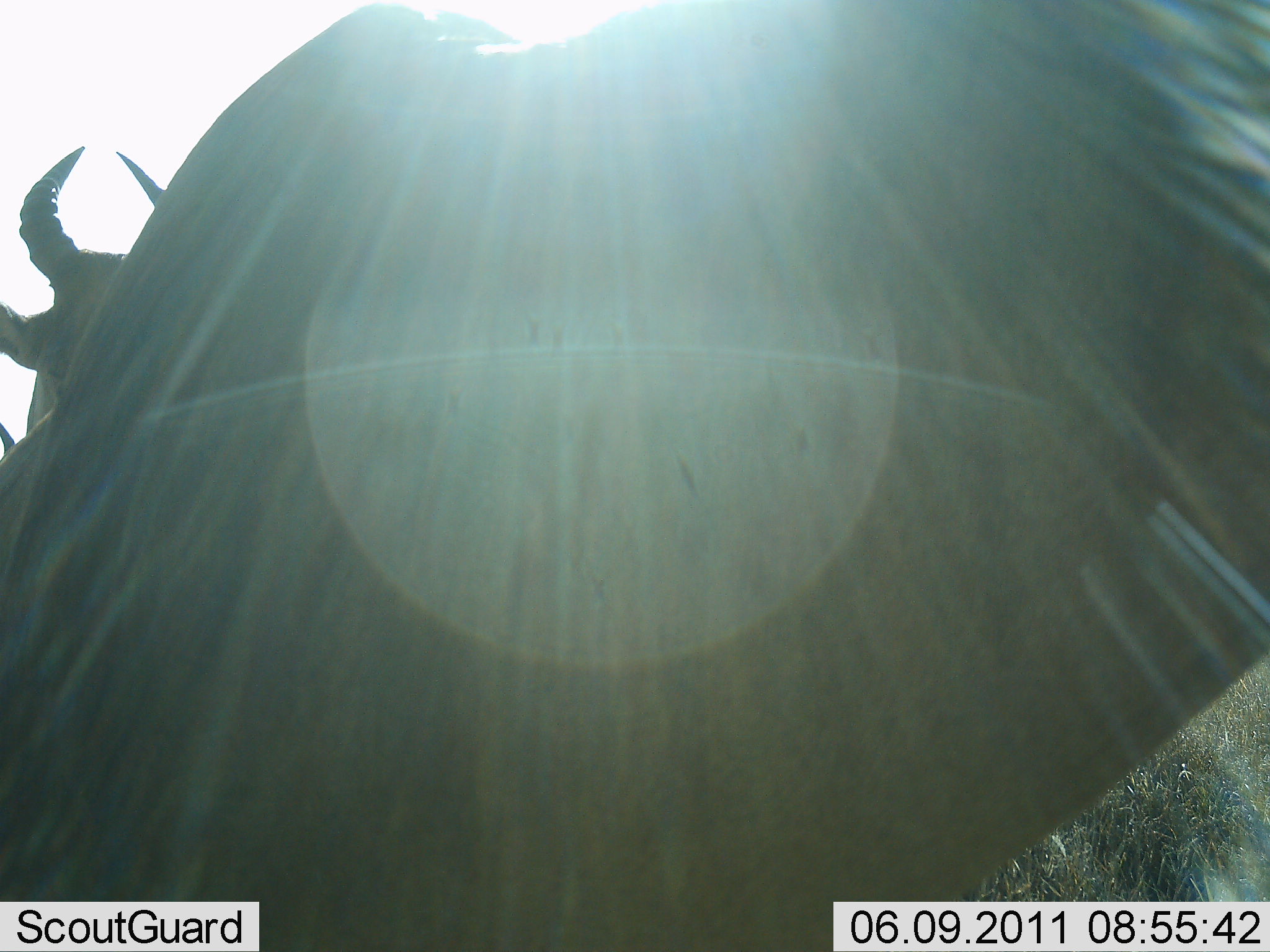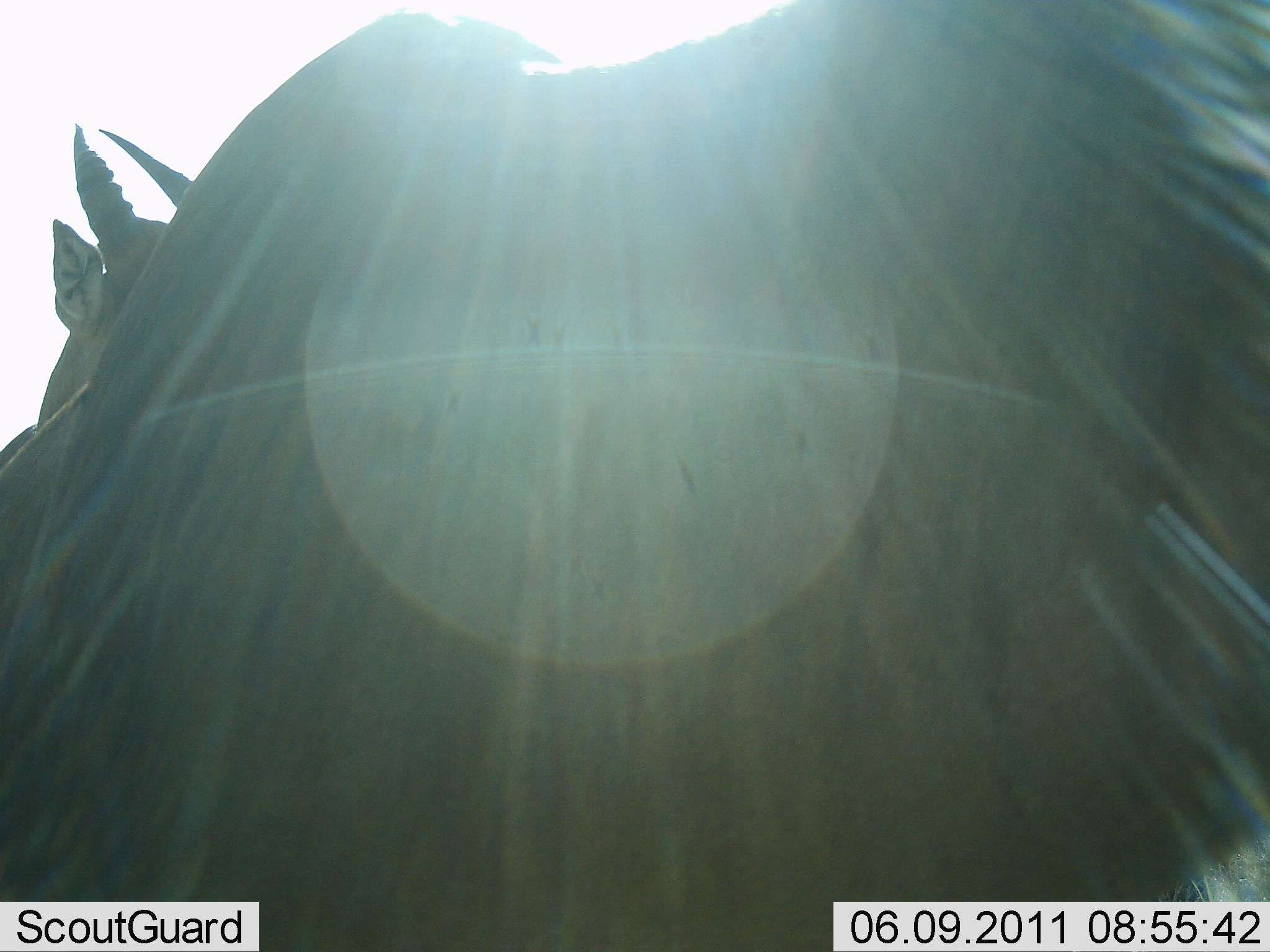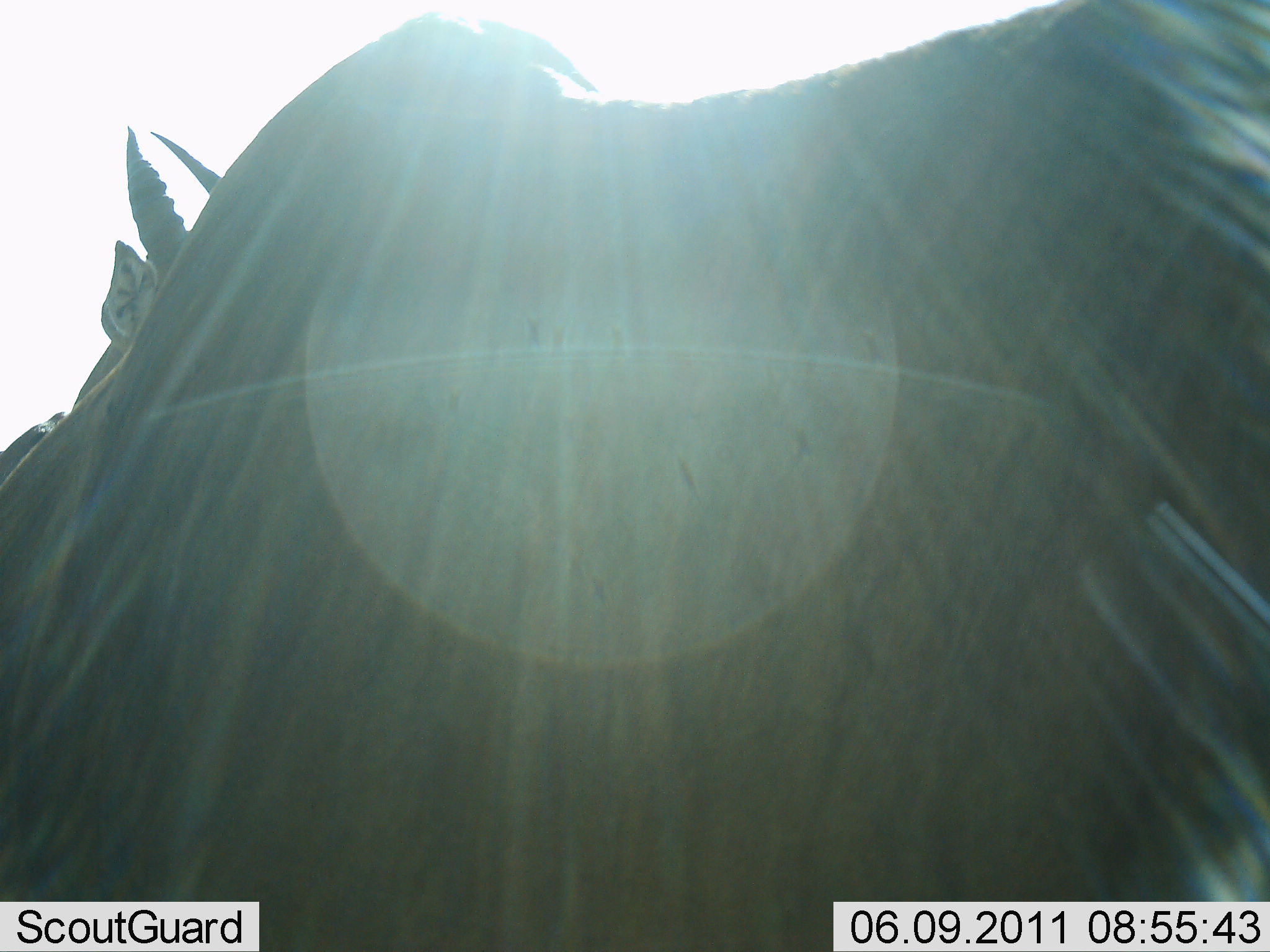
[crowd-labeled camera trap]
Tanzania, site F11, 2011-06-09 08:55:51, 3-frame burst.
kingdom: Animalia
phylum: Chordata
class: Mammalia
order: Artiodactyla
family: Bovidae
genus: Alcelaphus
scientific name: Alcelaphus buselaphus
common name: hartebeest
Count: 1.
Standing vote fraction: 100%.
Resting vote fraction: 0%.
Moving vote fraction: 17%.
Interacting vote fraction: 17%.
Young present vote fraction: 0%.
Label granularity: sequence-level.